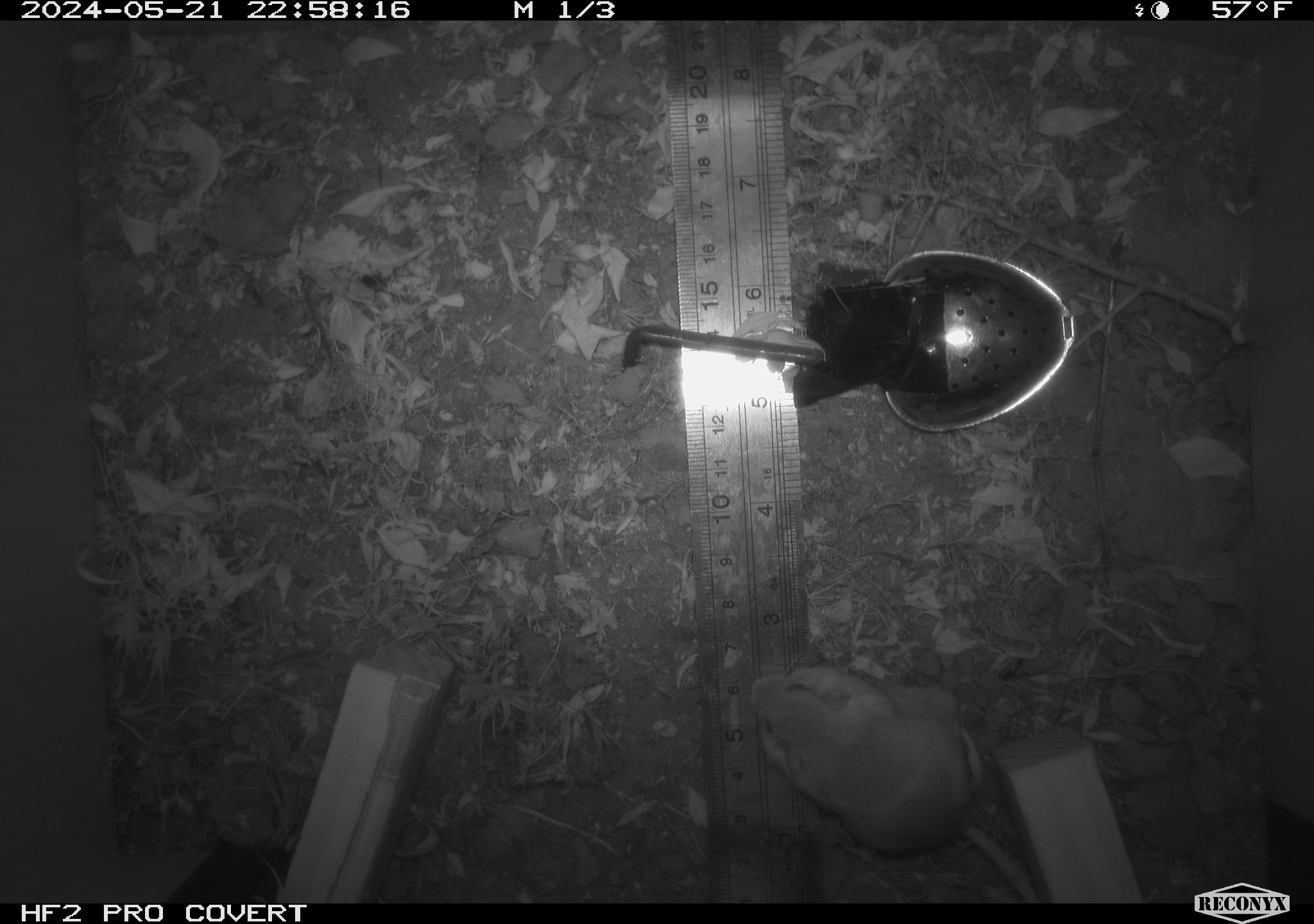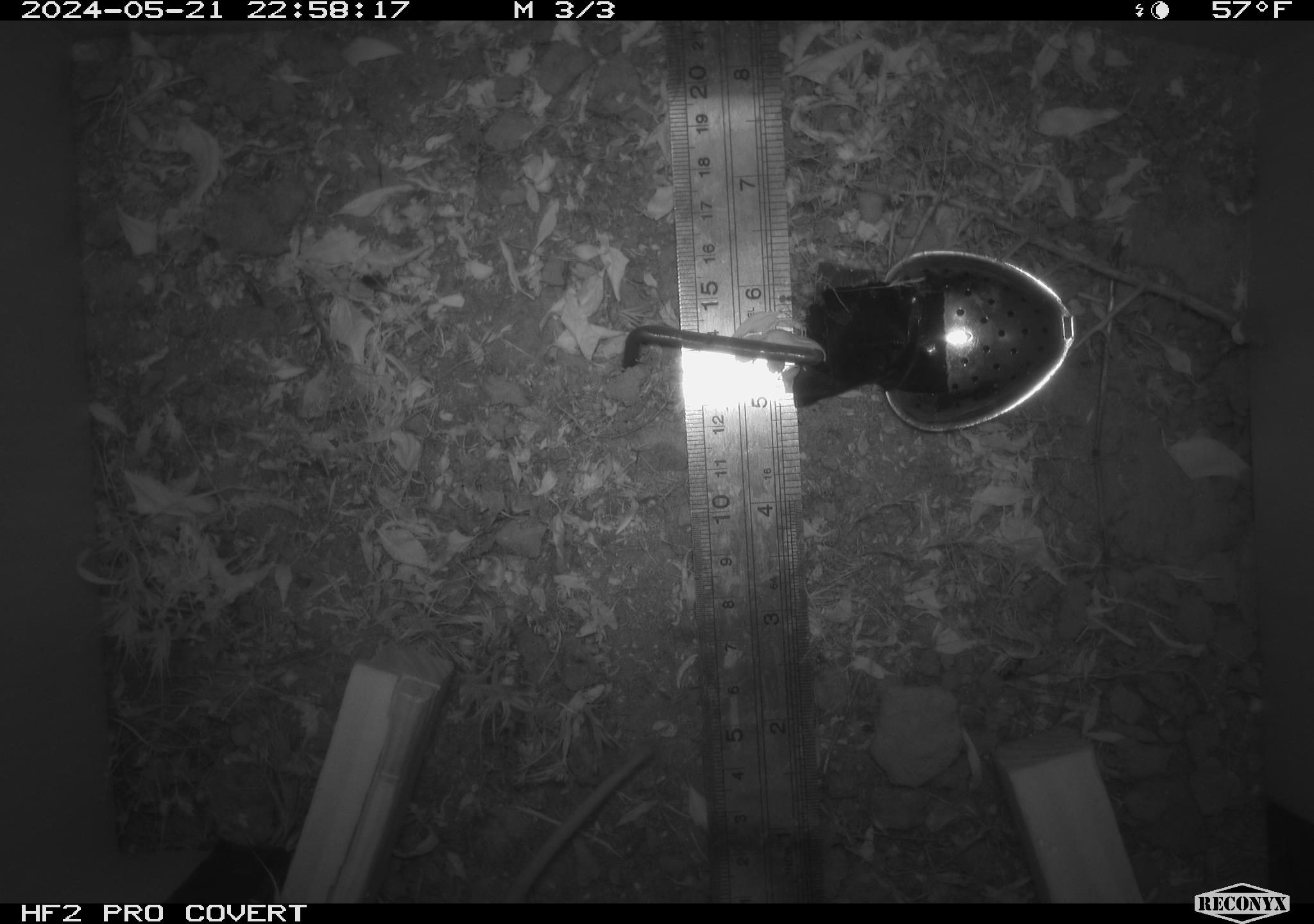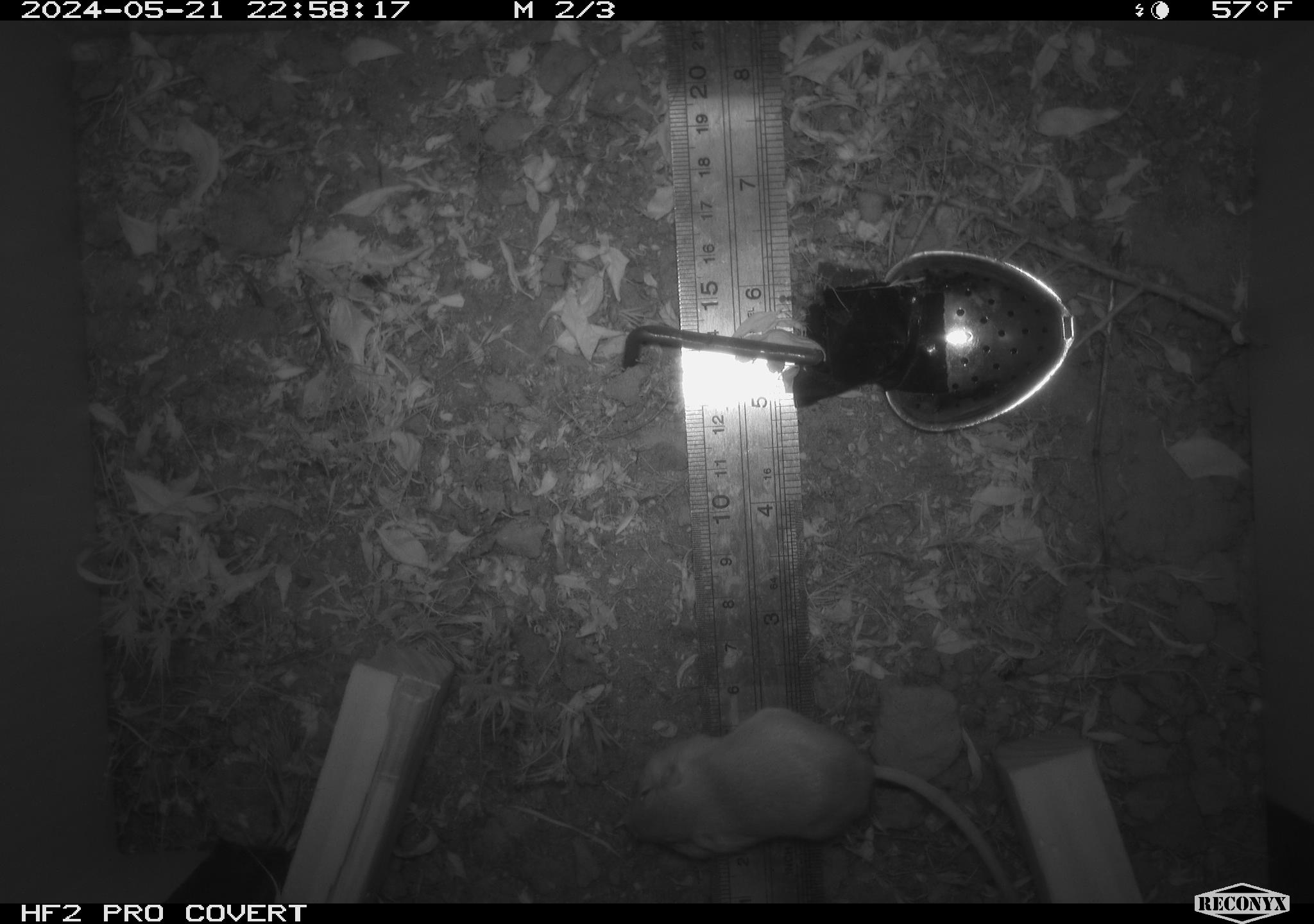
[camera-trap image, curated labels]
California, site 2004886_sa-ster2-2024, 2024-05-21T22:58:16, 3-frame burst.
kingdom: Animalia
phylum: Chordata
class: Mammalia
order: Rodentia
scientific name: Rodentia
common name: mouse species